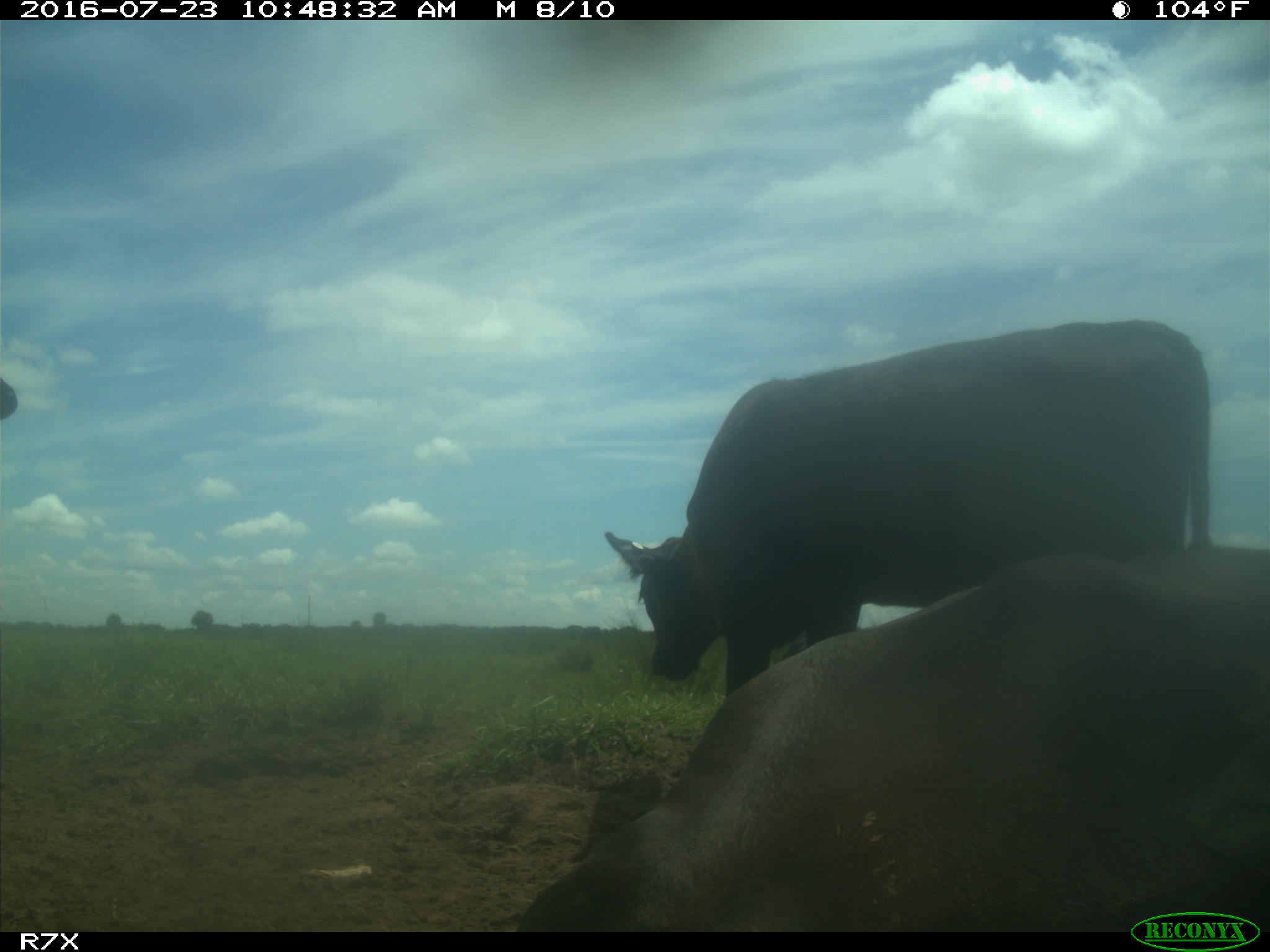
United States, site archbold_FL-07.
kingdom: Animalia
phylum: Chordata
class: Mammalia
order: Artiodactyla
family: Bovidae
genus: Bos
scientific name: Bos taurus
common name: domestic cow